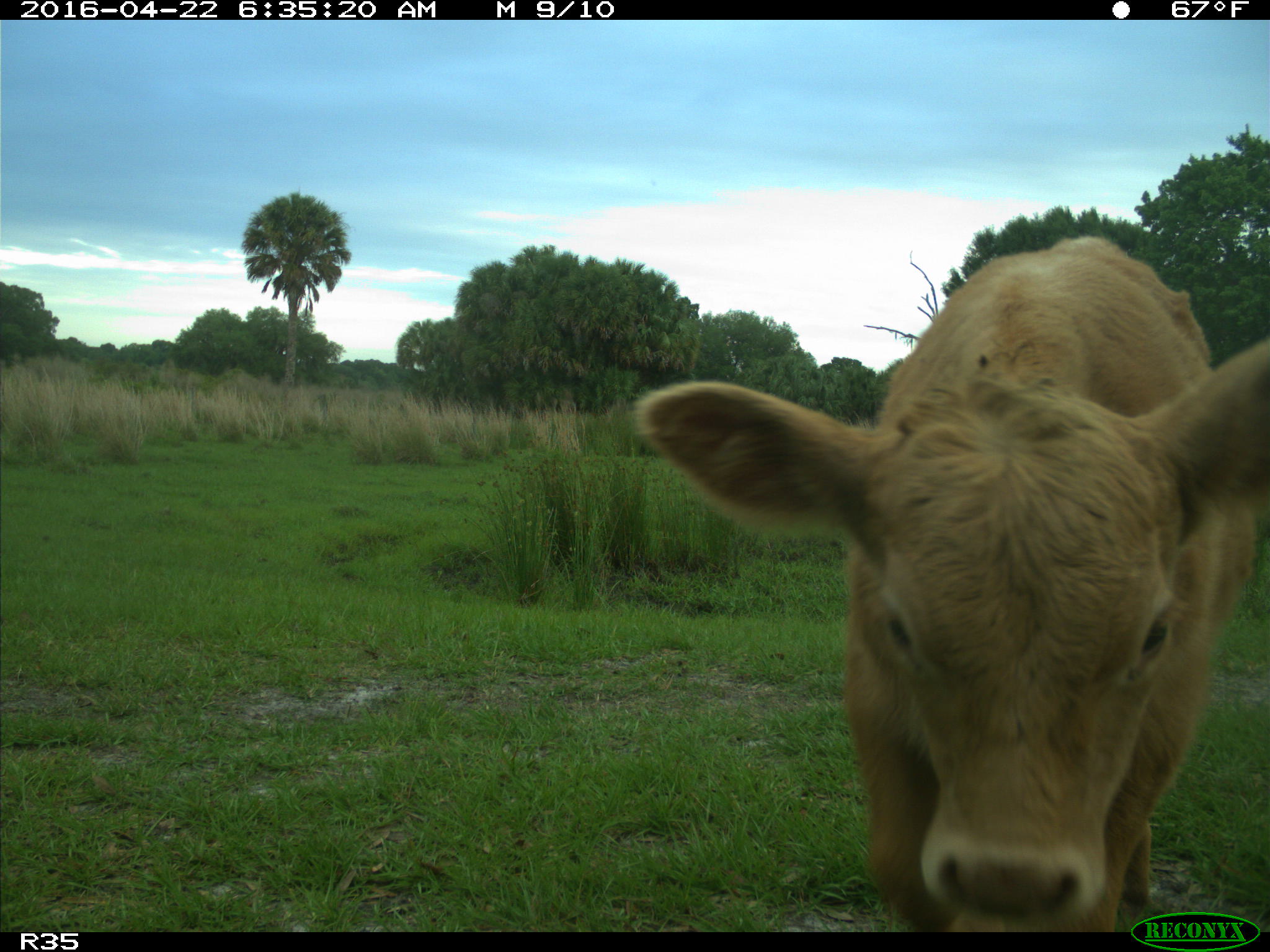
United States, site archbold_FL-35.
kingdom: Animalia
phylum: Chordata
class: Mammalia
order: Artiodactyla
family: Bovidae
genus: Bos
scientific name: Bos taurus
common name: domestic cow